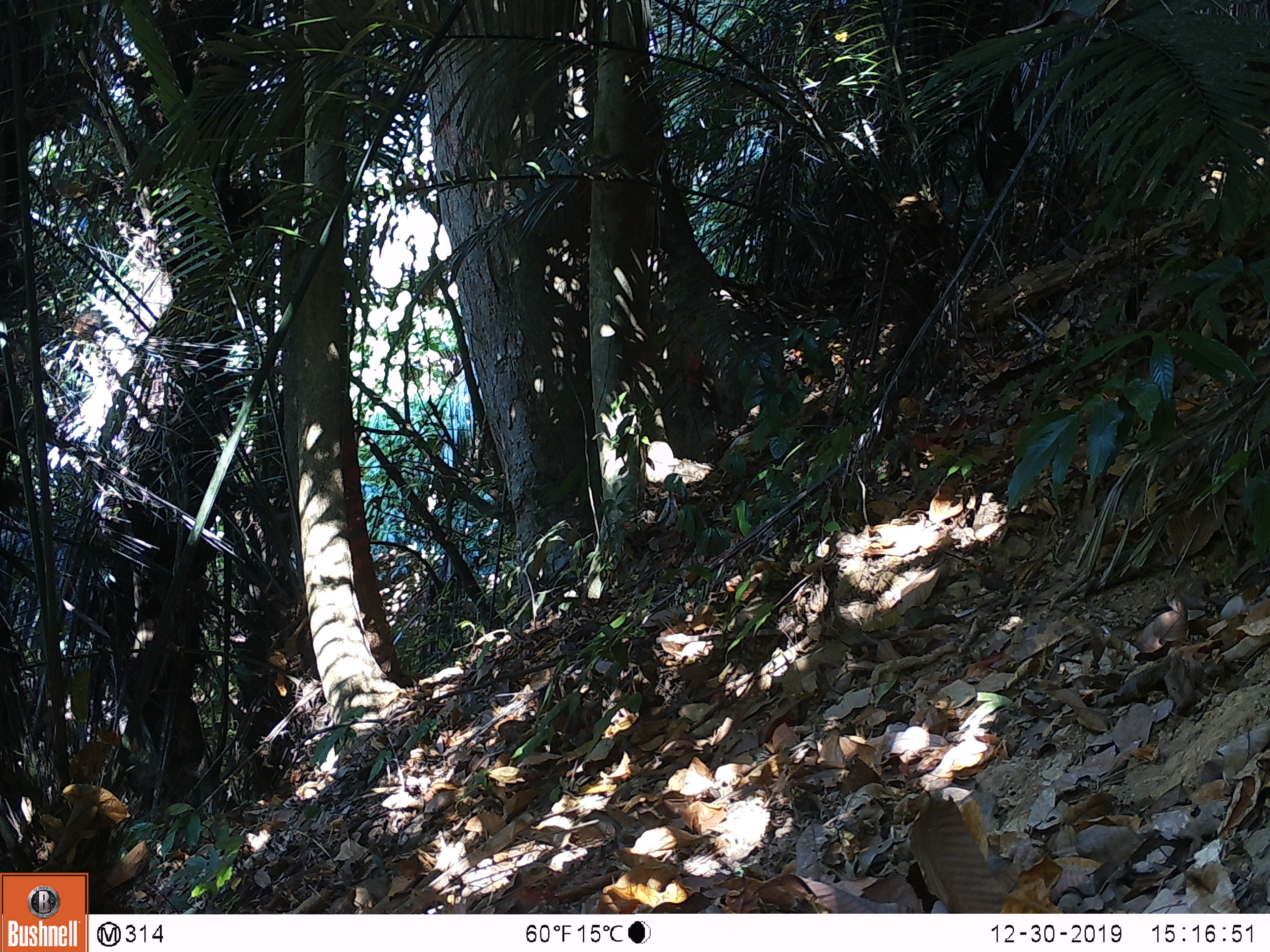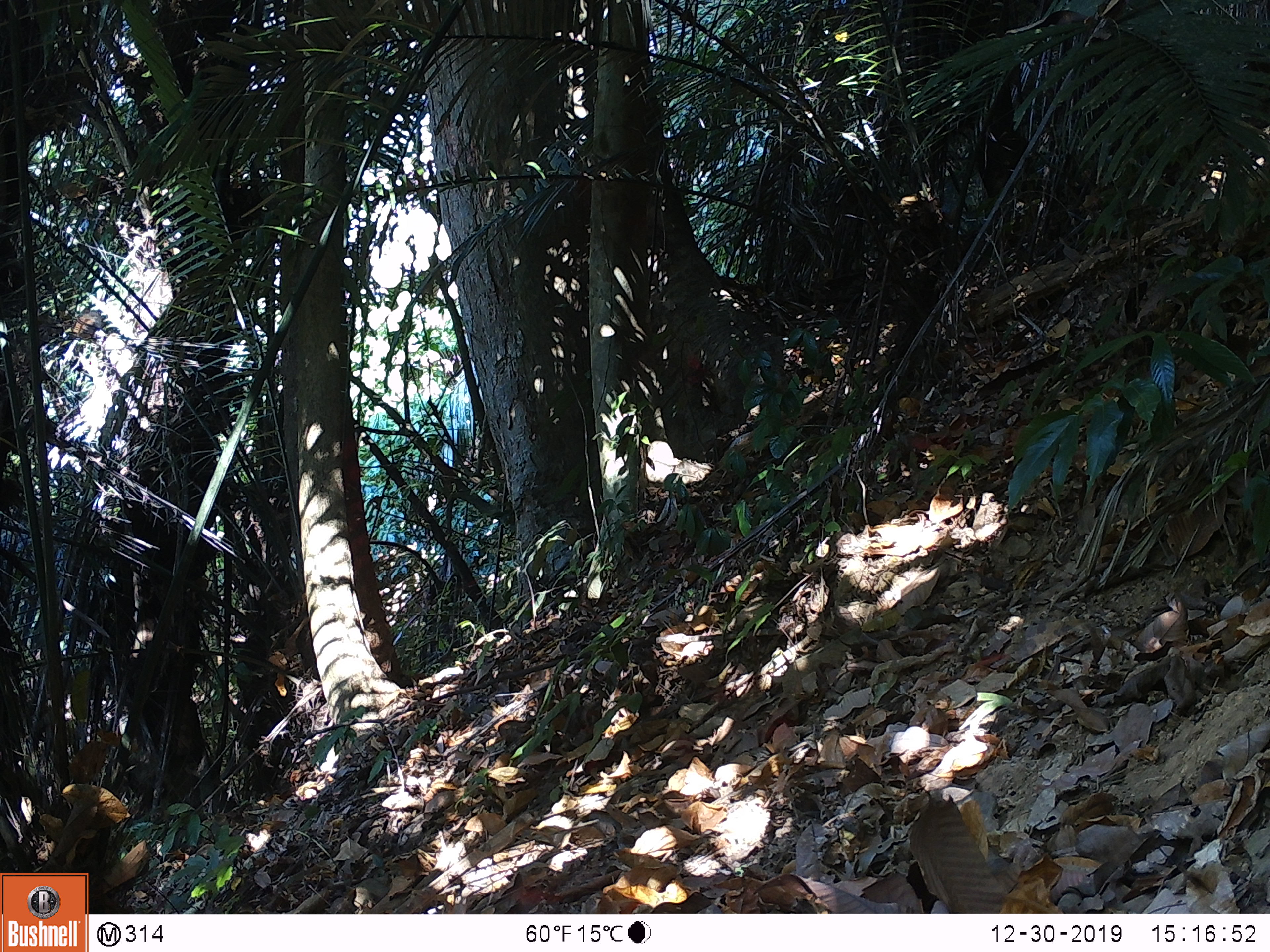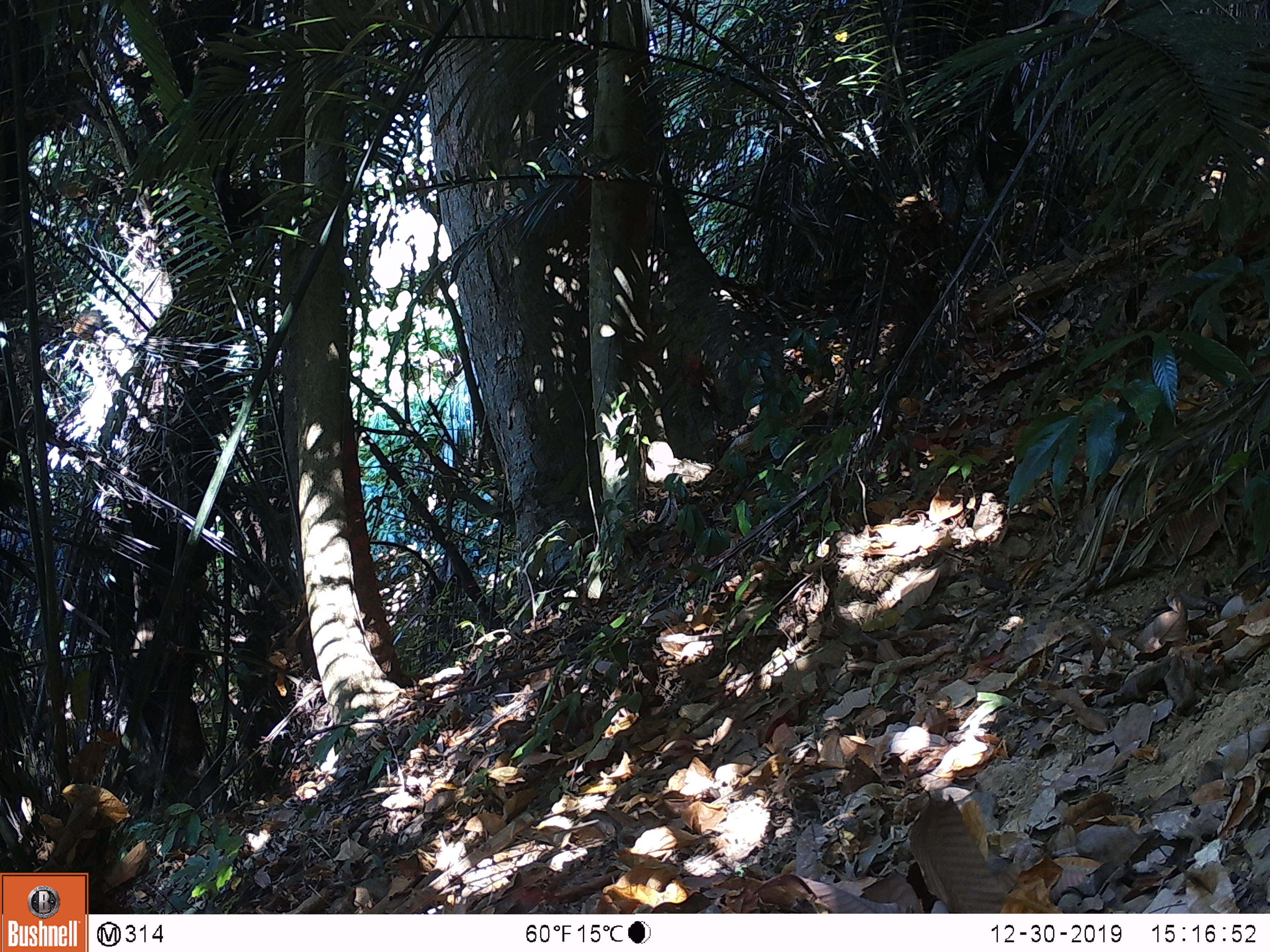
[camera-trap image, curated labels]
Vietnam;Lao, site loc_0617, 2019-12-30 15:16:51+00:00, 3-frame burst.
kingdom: Animalia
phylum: Chordata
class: Mammalia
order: Artiodactyla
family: Suidae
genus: Sus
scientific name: Sus scrofa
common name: eurasian wild pig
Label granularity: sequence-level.